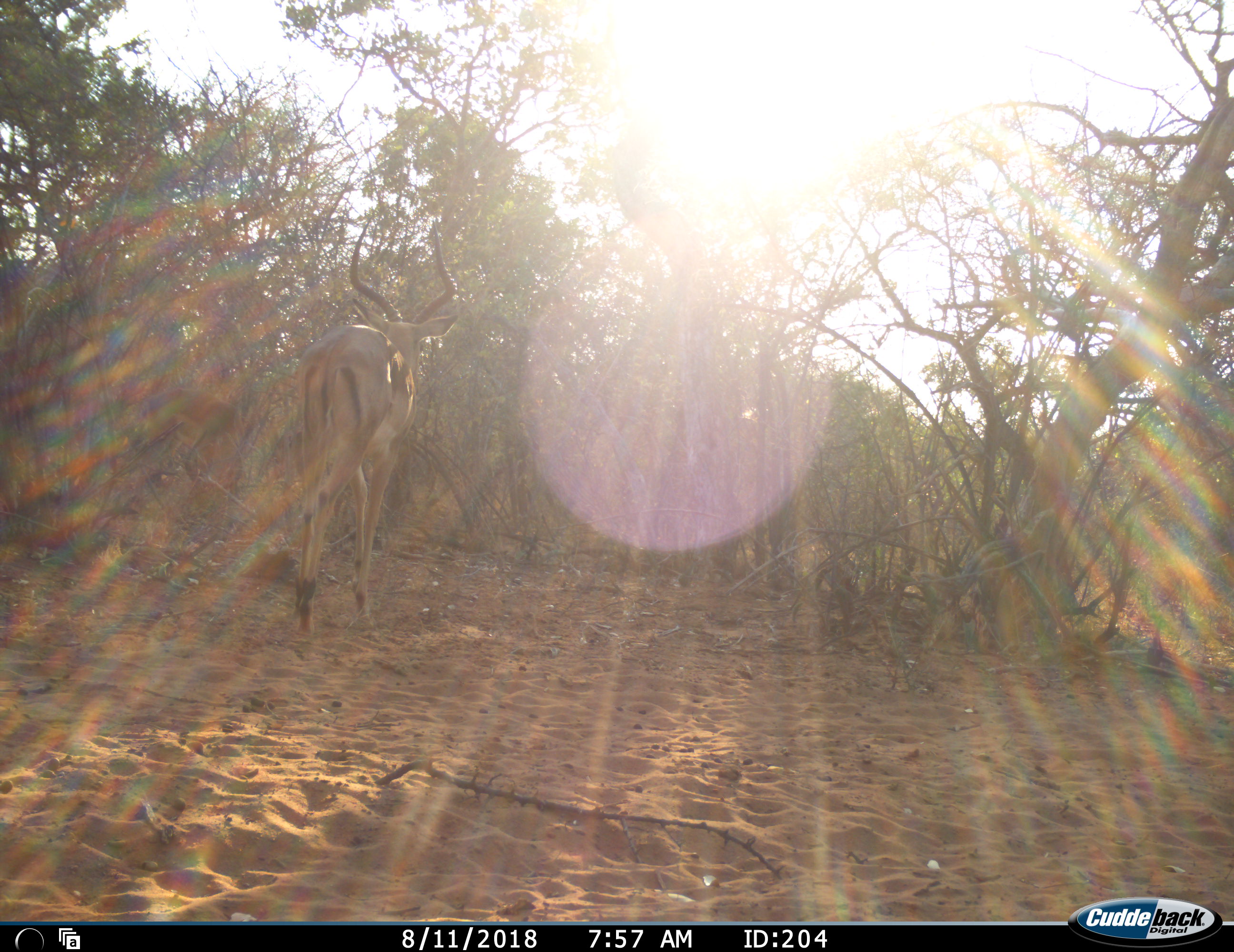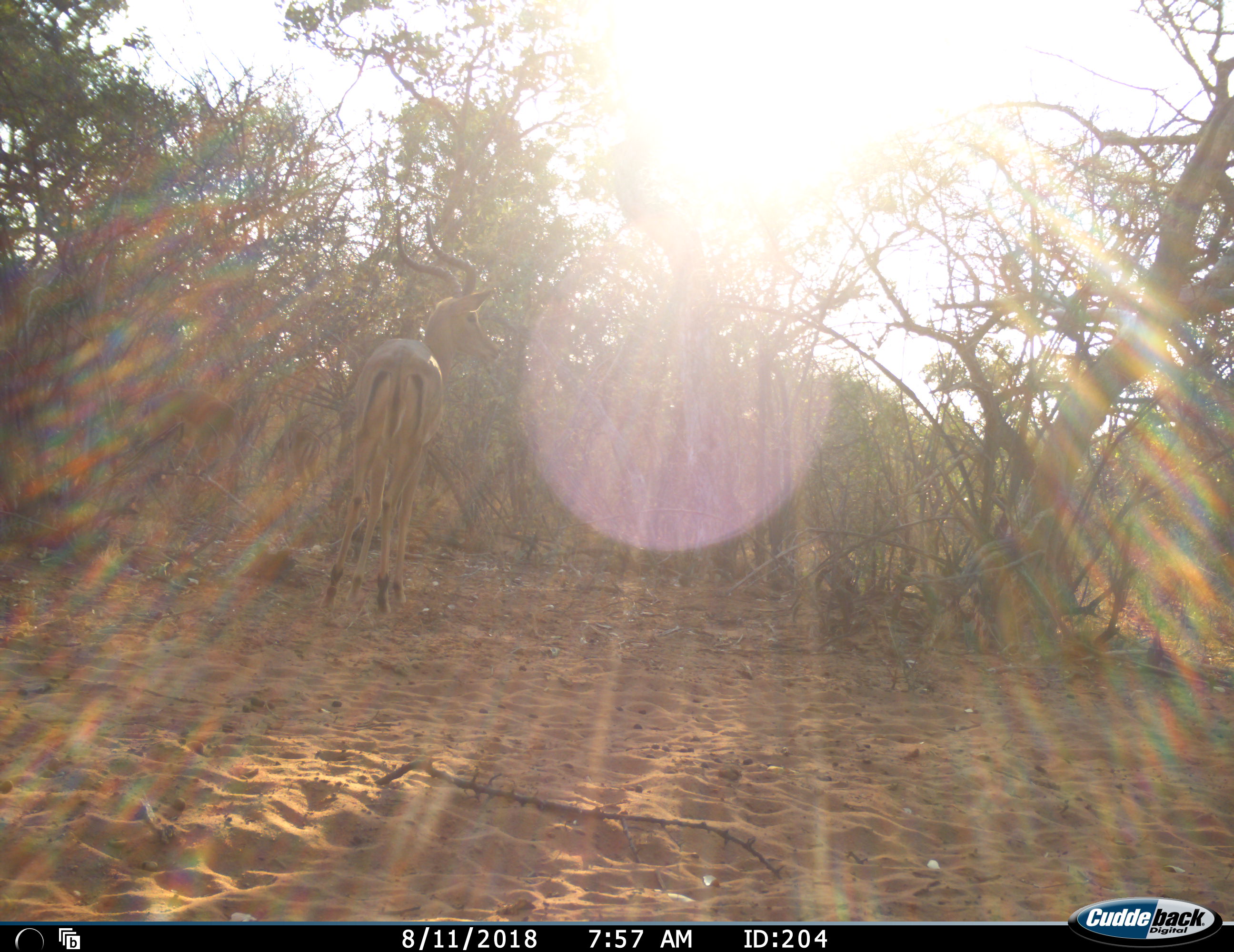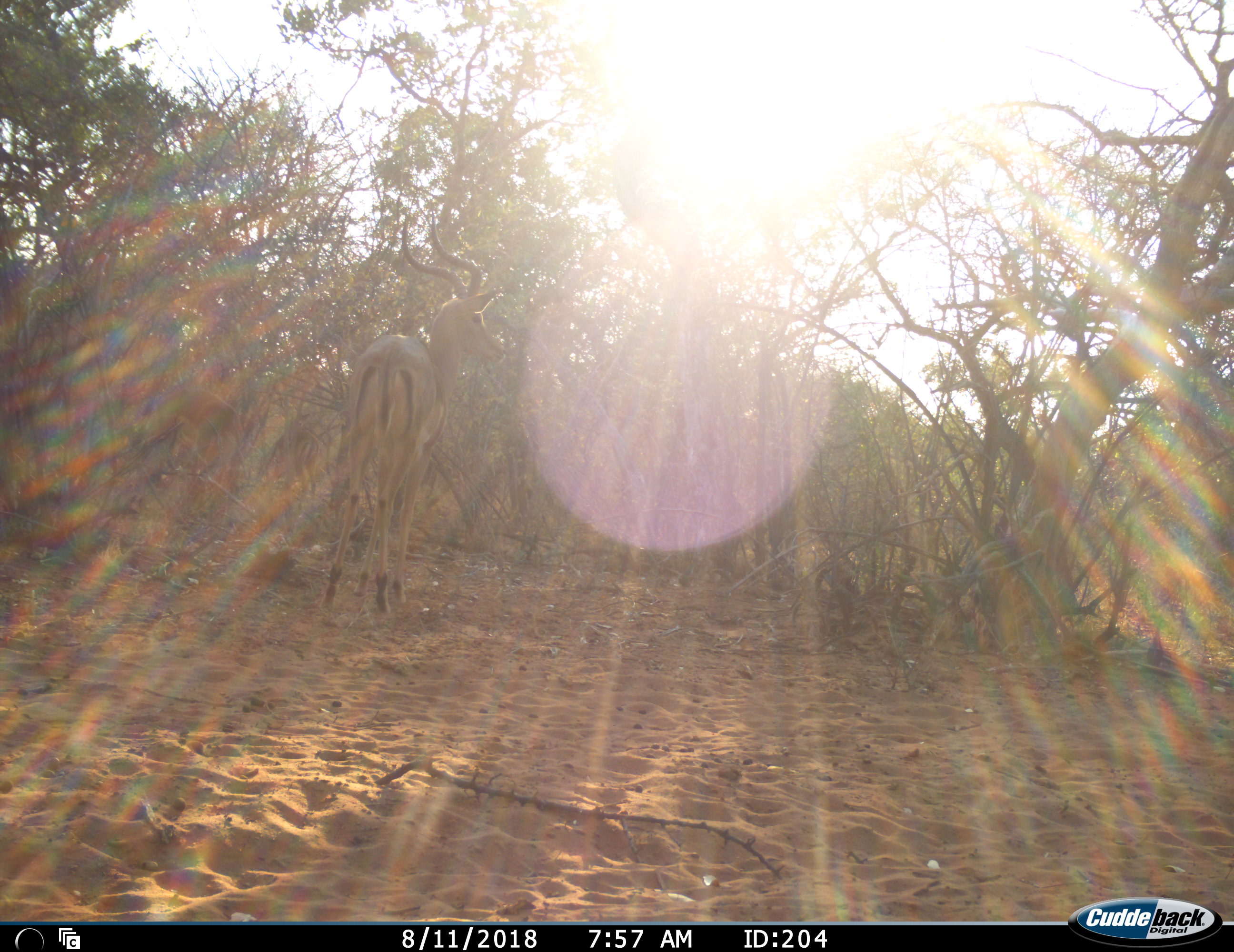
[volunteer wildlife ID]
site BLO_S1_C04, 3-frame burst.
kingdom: Animalia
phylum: Chordata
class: Mammalia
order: Artiodactyla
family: Bovidae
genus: Aepyceros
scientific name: Aepyceros melampus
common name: impala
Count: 1.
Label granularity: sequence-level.